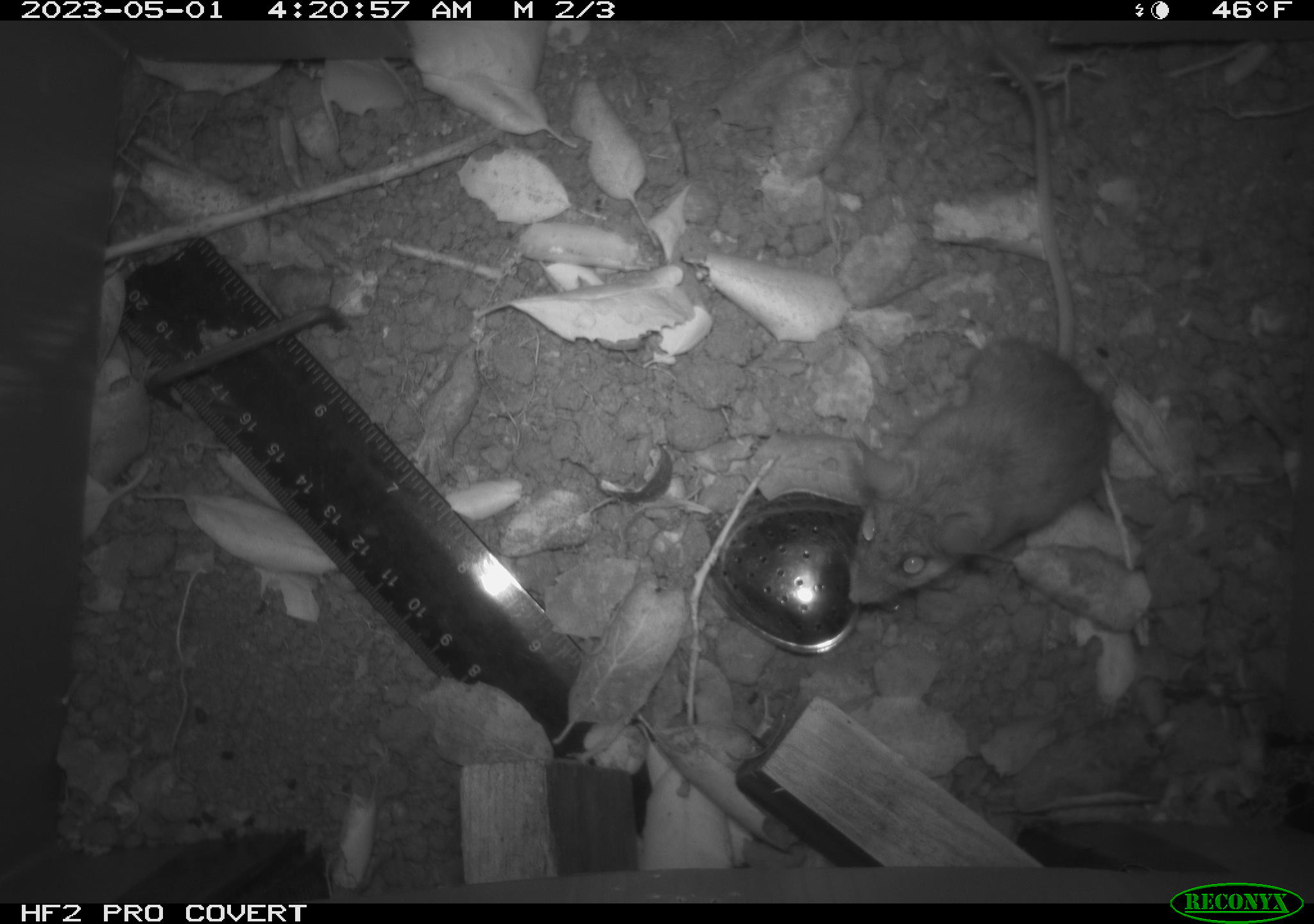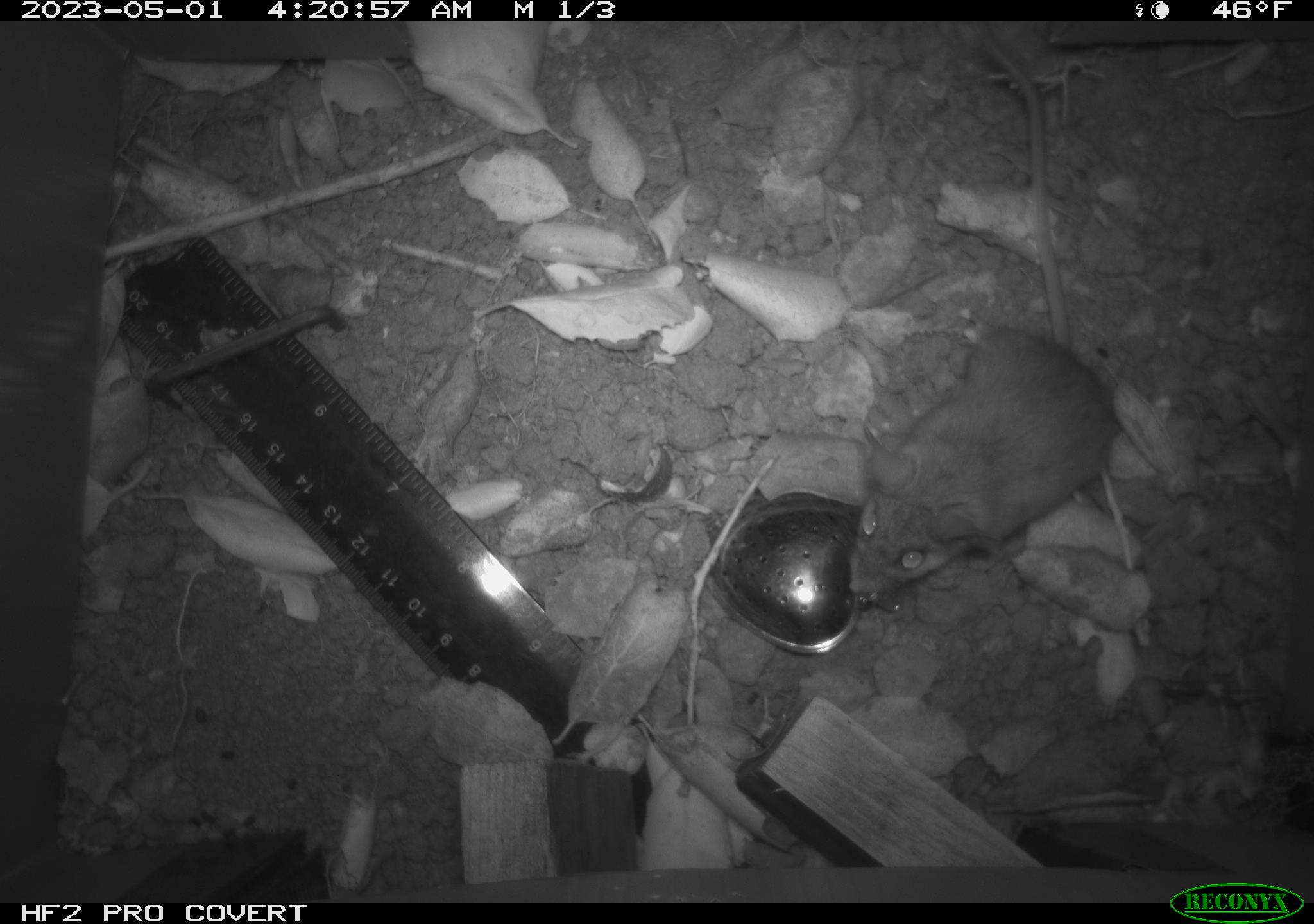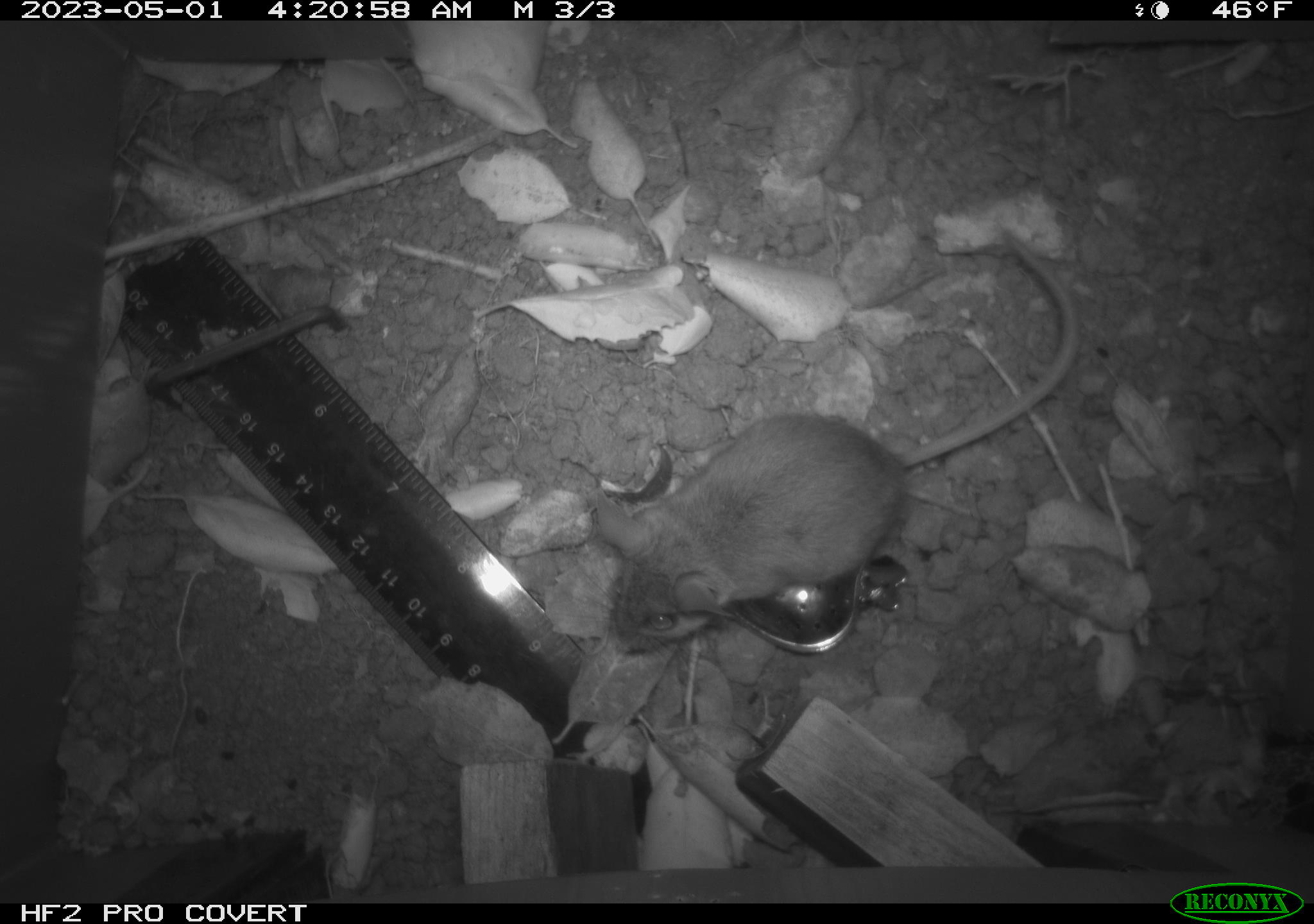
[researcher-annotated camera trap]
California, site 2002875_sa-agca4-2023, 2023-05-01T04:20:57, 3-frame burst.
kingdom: Animalia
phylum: Chordata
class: Mammalia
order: Rodentia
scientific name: Rodentia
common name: mouse species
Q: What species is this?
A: Mouse species (Rodentia).